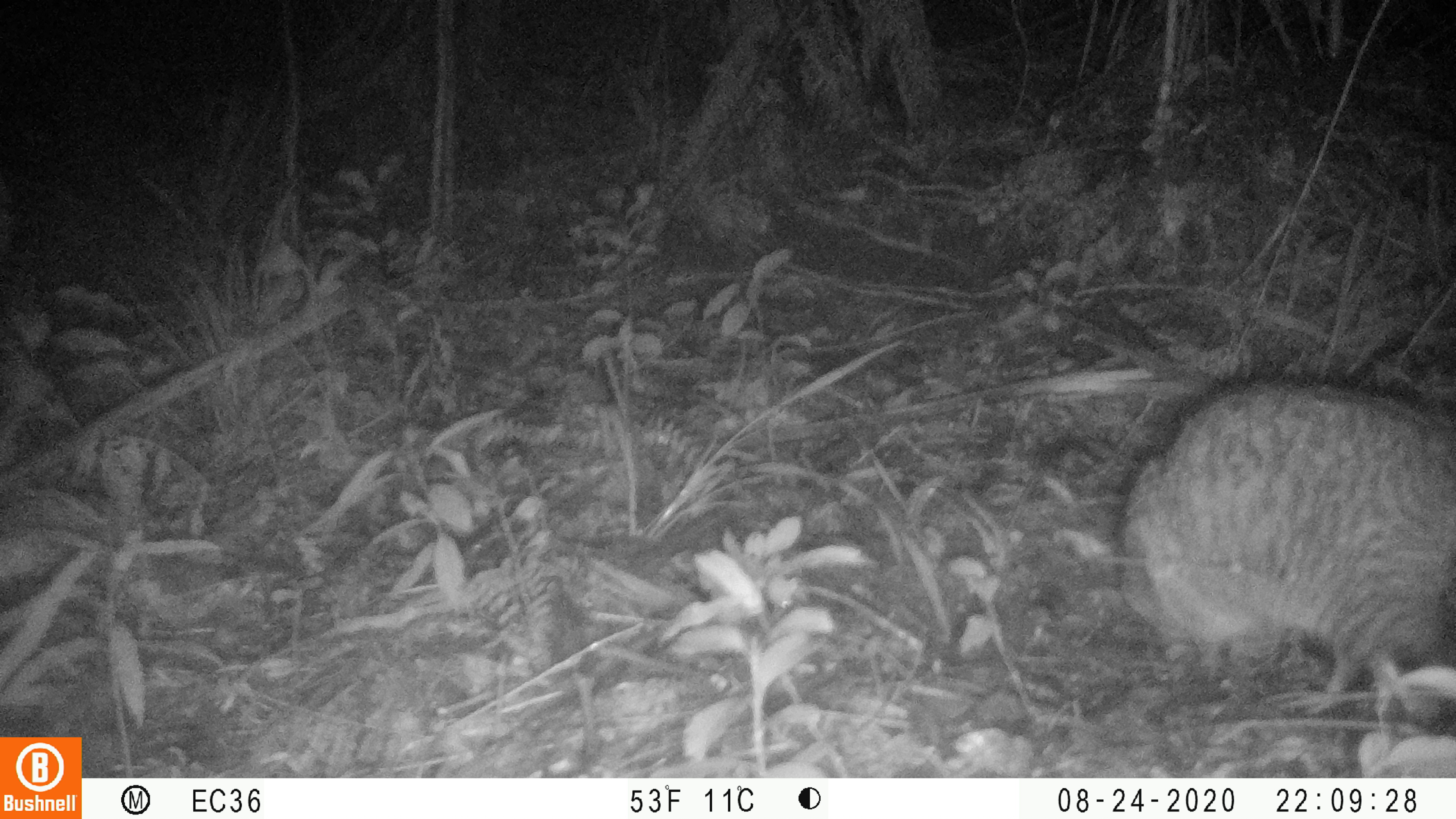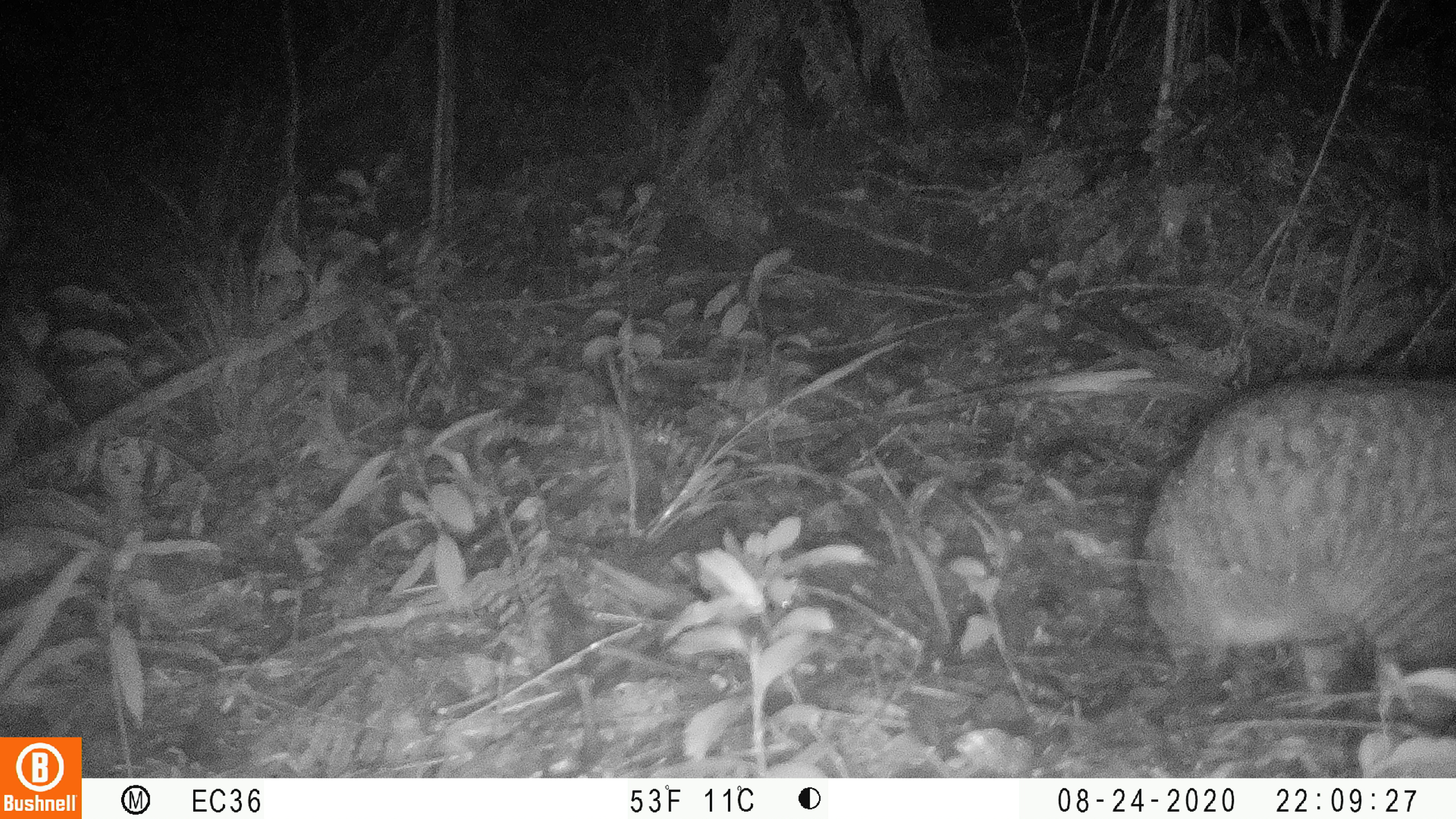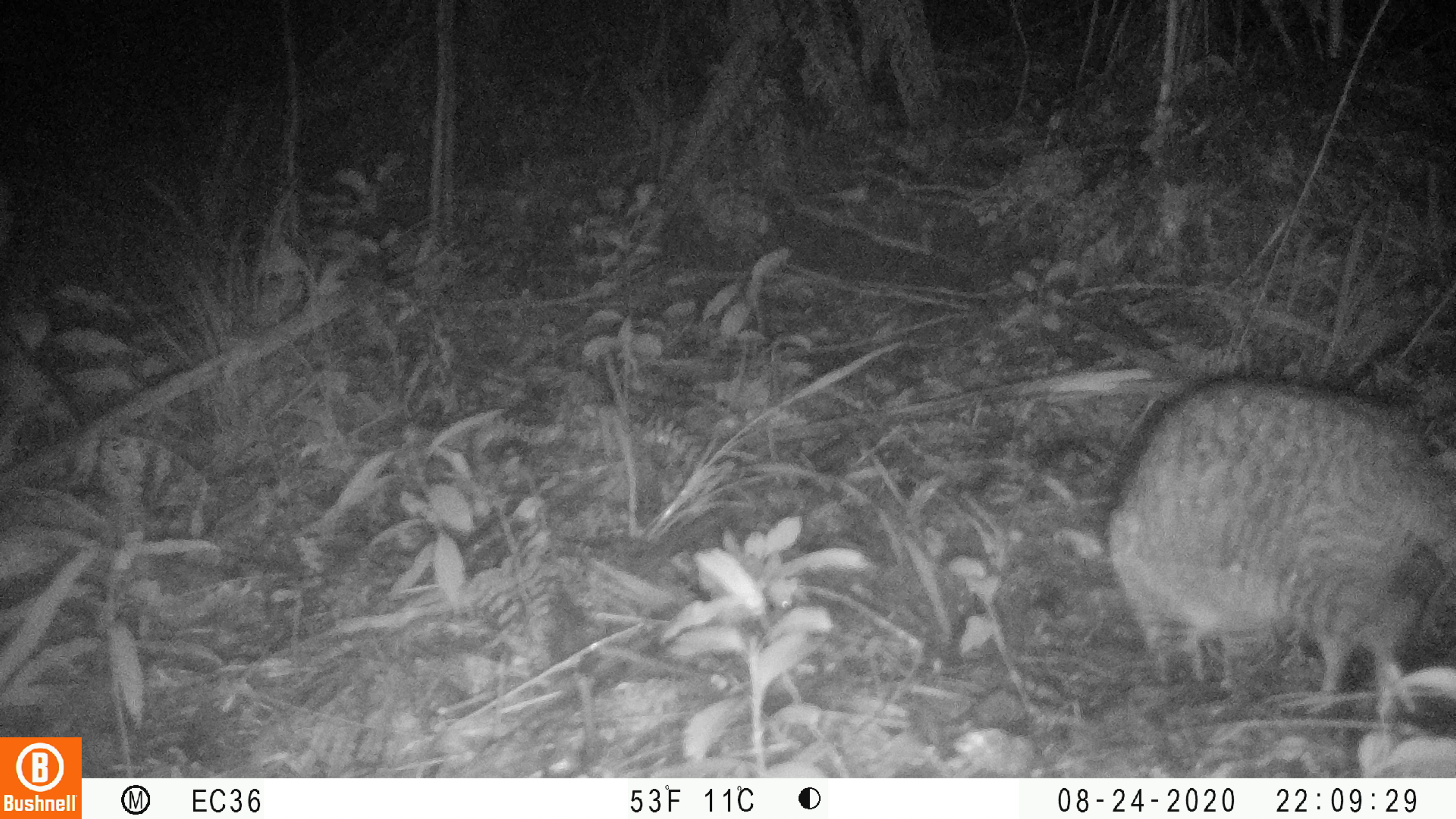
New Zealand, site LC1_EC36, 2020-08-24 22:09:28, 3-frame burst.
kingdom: Animalia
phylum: Chordata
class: Mammalia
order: Carnivora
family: Felidae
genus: Felis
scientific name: Felis catus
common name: domestic cat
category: cat